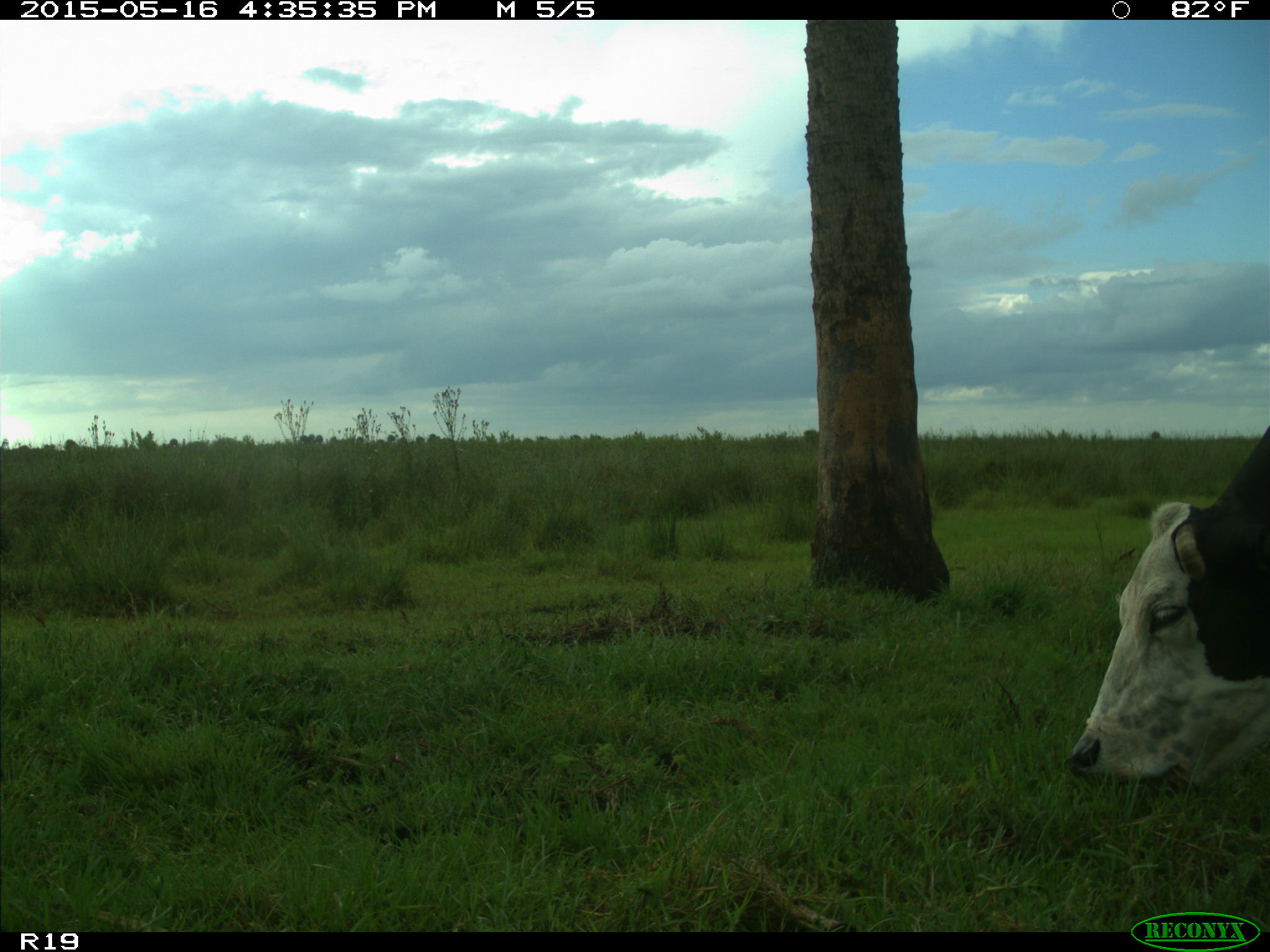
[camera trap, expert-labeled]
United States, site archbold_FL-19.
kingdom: Animalia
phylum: Chordata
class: Mammalia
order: Artiodactyla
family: Bovidae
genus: Bos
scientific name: Bos taurus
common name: domestic cow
Bos taurus (domestic cow).